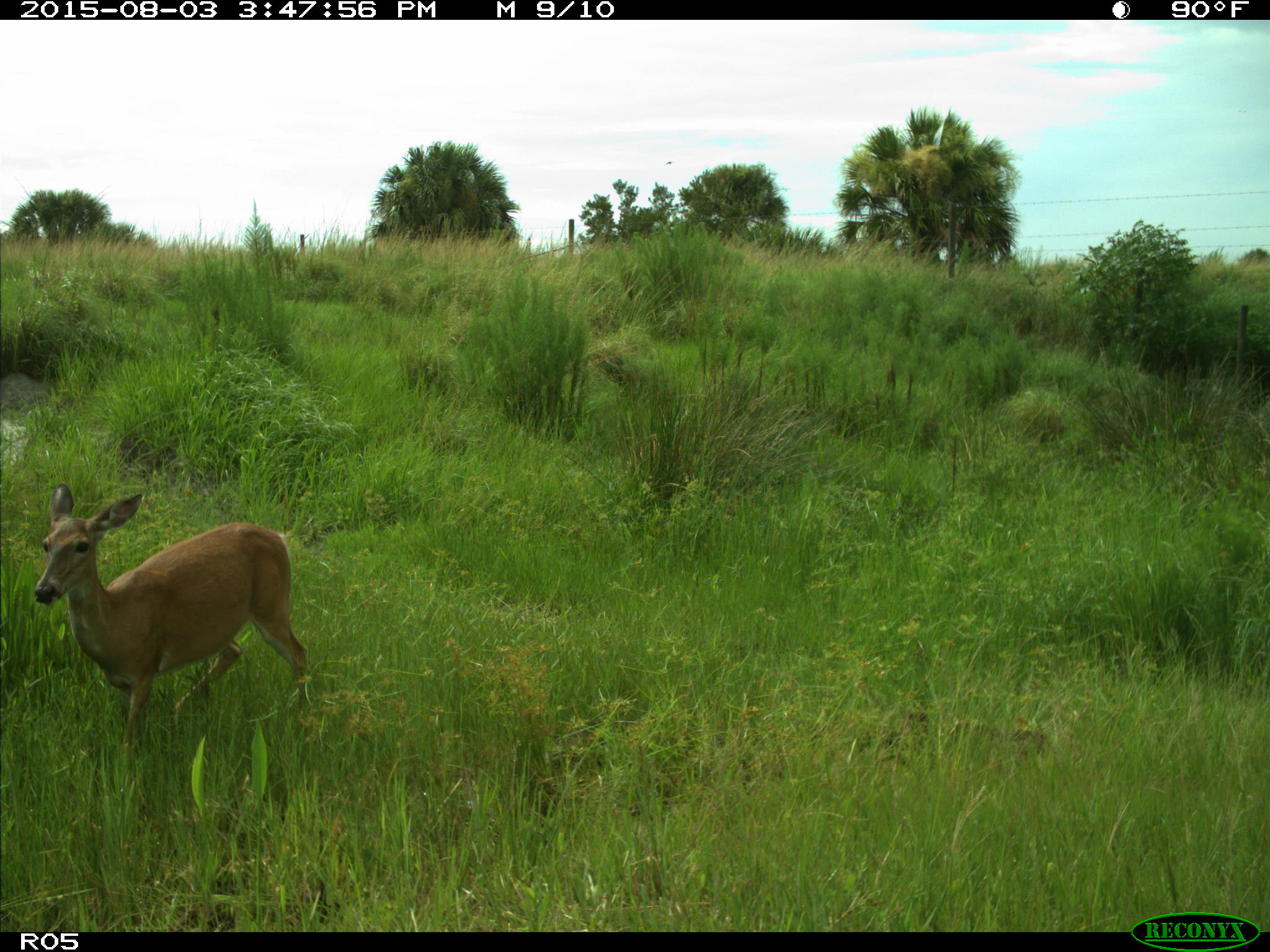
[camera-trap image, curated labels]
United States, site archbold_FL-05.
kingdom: Animalia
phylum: Chordata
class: Mammalia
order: Artiodactyla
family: Cervidae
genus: Odocoileus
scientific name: Odocoileus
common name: deer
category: unidentified deer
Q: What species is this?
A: Unidentified deer (deer) (Odocoileus).